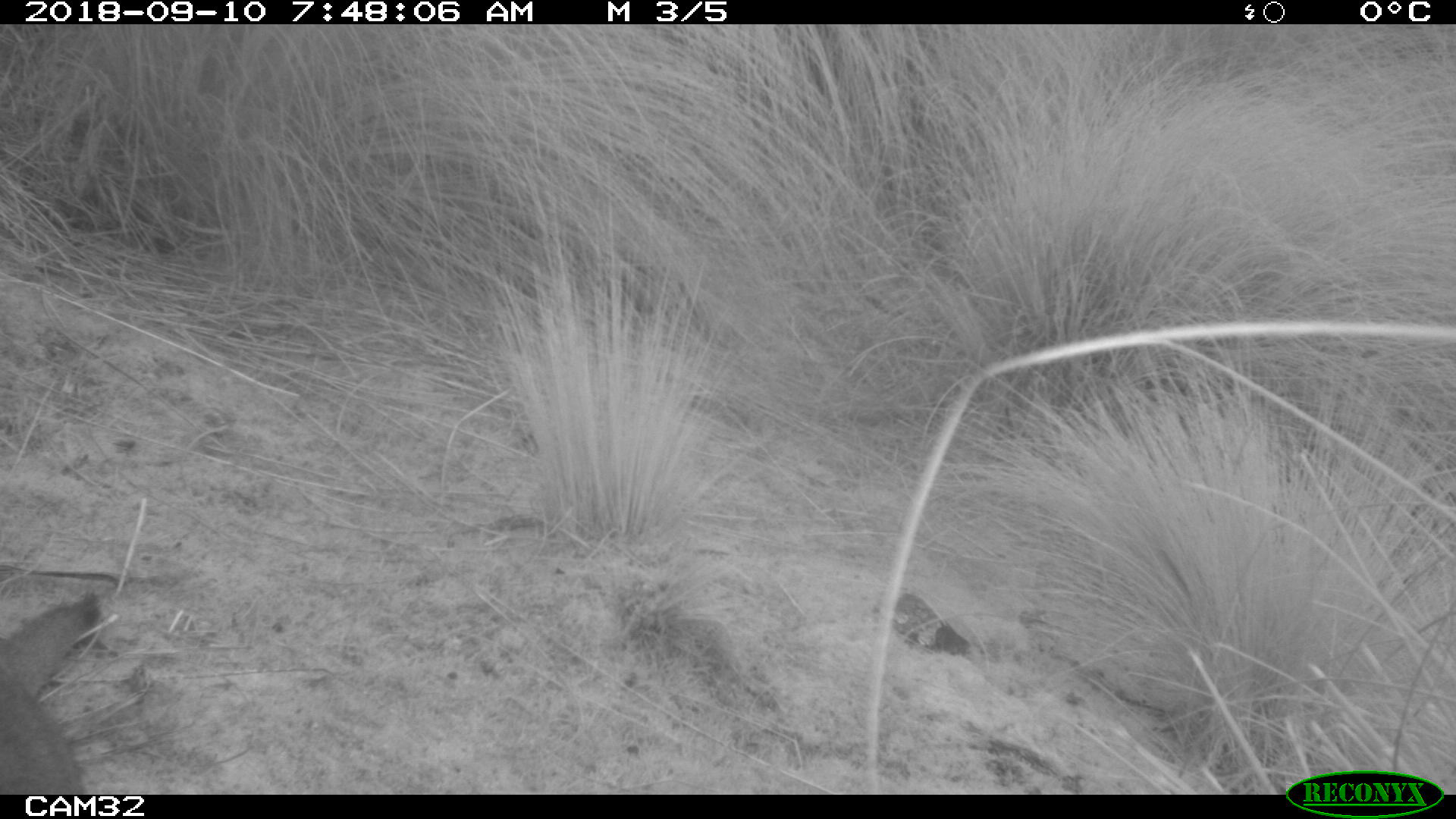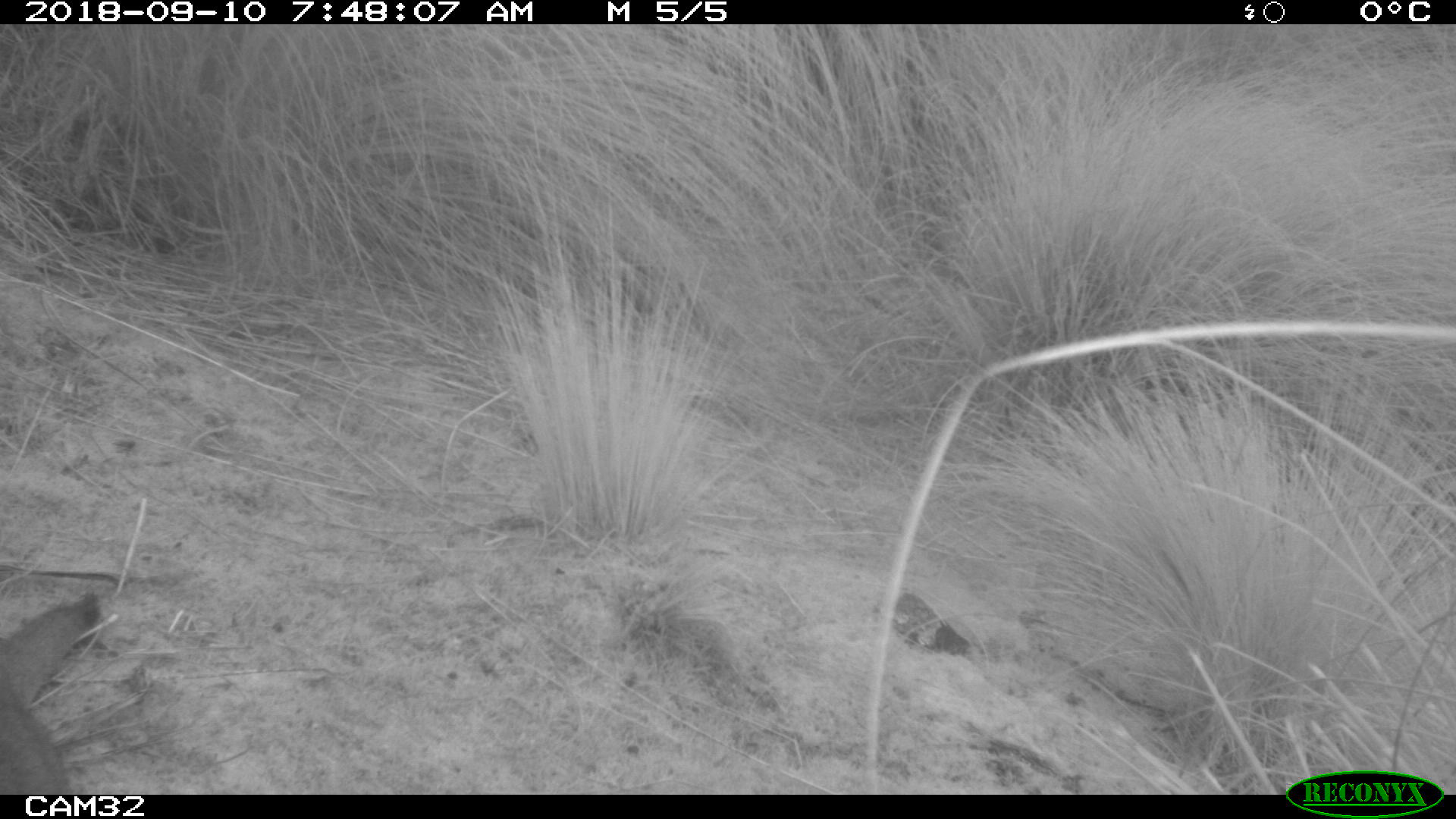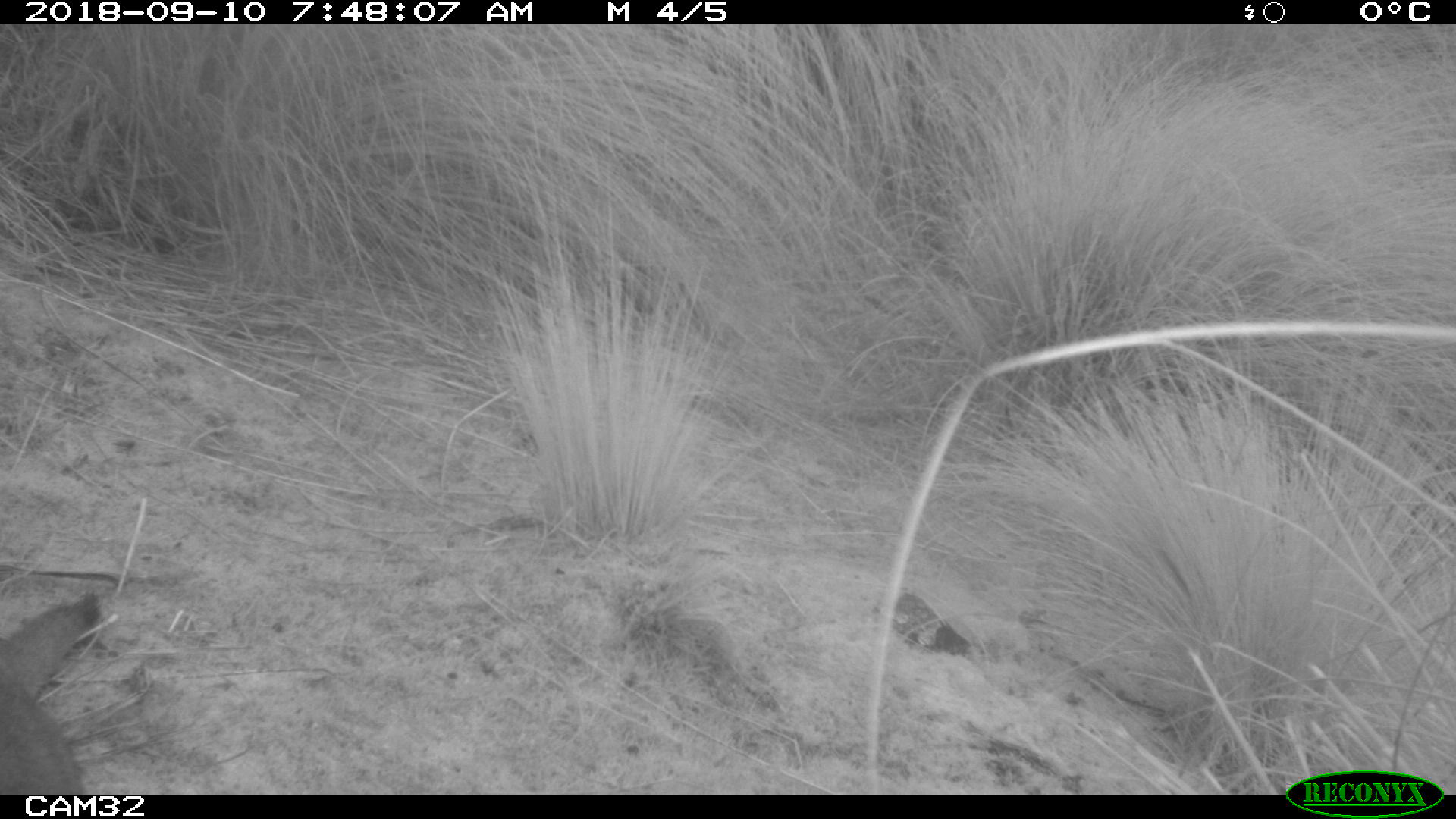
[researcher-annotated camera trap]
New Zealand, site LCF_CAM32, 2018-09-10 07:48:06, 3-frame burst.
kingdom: Animalia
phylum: Chordata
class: Mammalia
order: Diprotodontia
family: Macropodidae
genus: Notamacropus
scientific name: Notamacropus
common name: wallaby